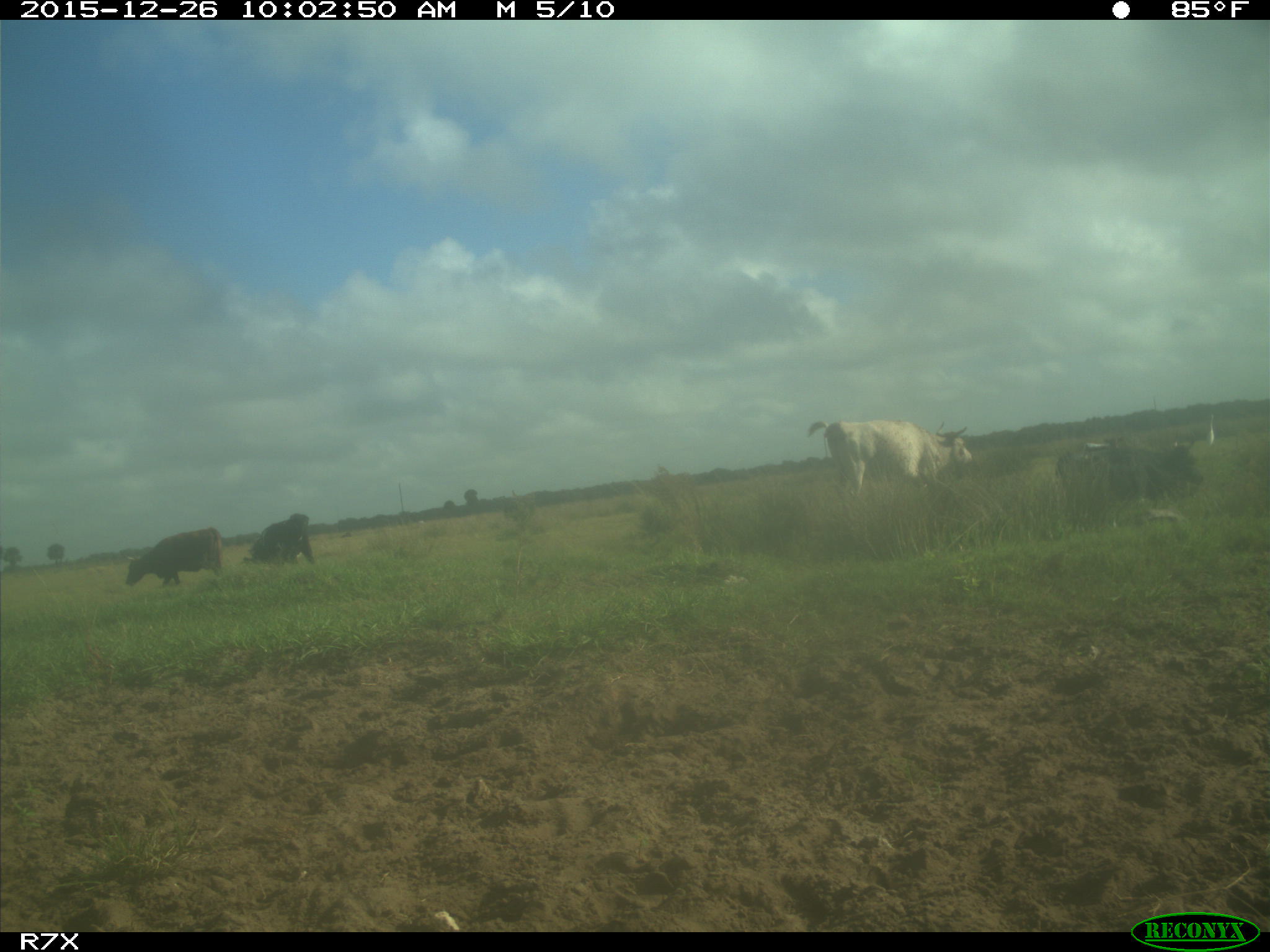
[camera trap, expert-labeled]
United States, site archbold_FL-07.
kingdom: Animalia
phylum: Chordata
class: Mammalia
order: Artiodactyla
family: Bovidae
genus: Bos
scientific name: Bos taurus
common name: domestic cow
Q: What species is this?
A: Bos taurus (domestic cow).